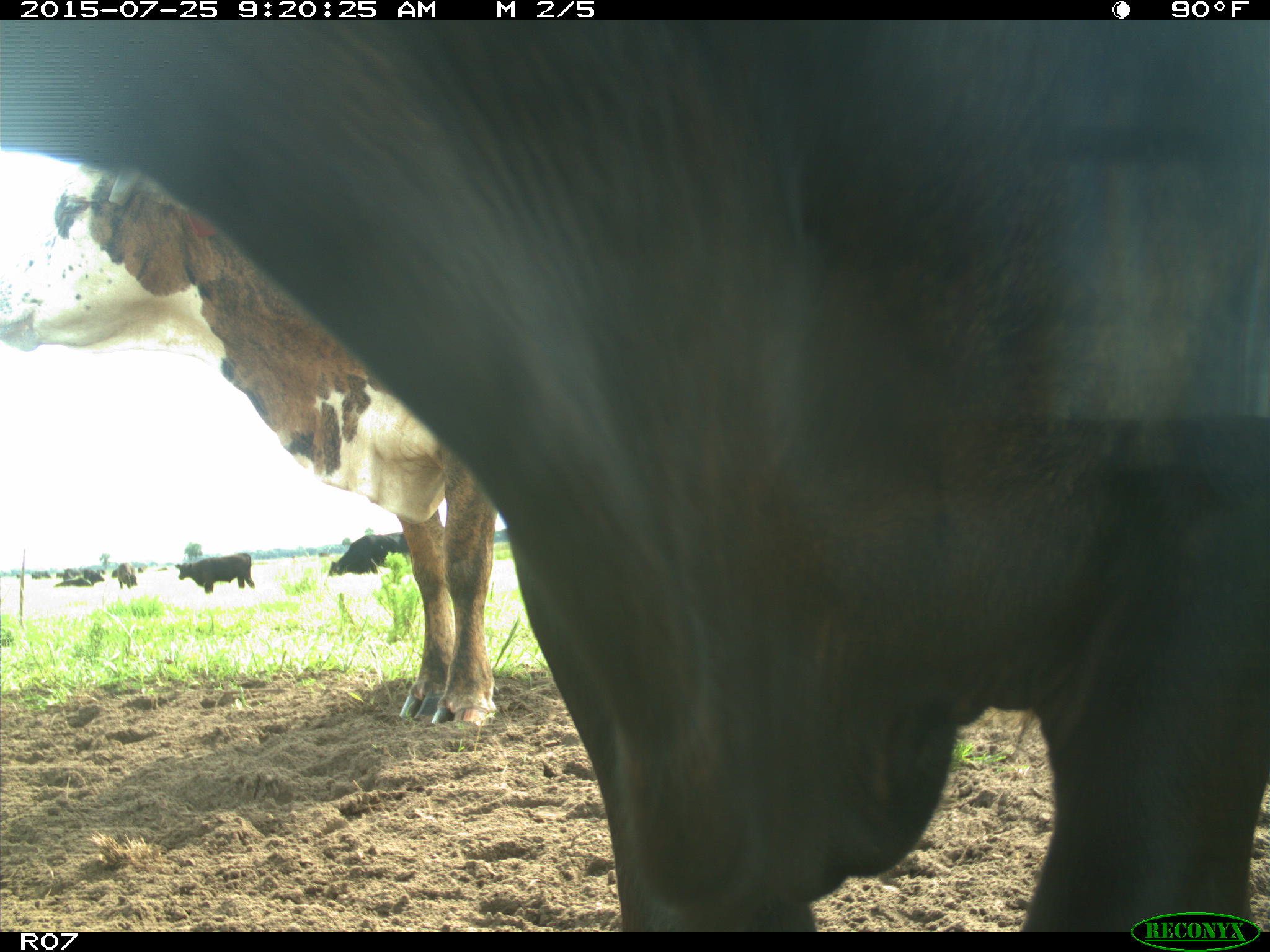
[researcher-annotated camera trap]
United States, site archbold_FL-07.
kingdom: Animalia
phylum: Chordata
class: Mammalia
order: Artiodactyla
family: Bovidae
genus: Bos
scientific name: Bos taurus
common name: domestic cow